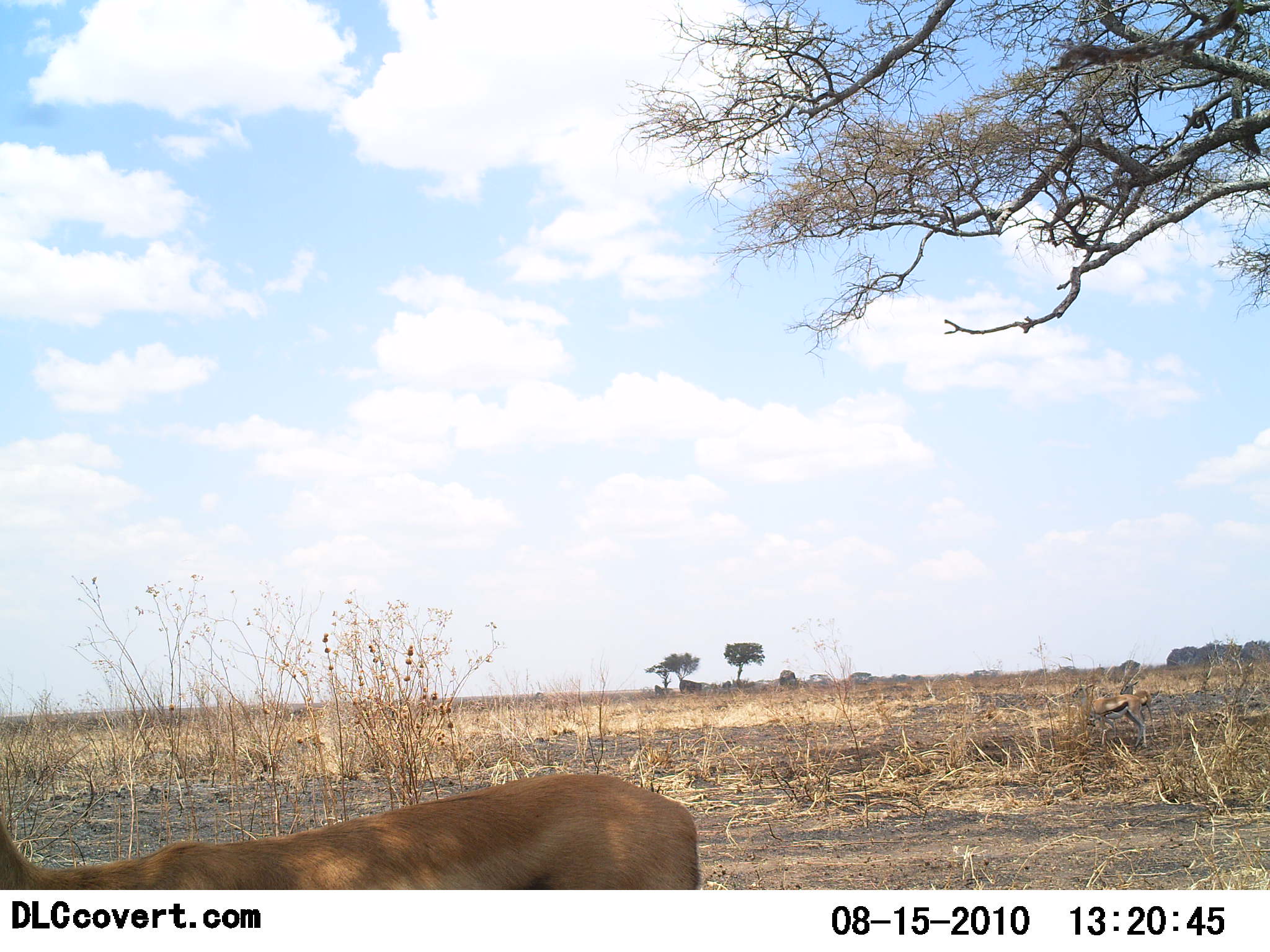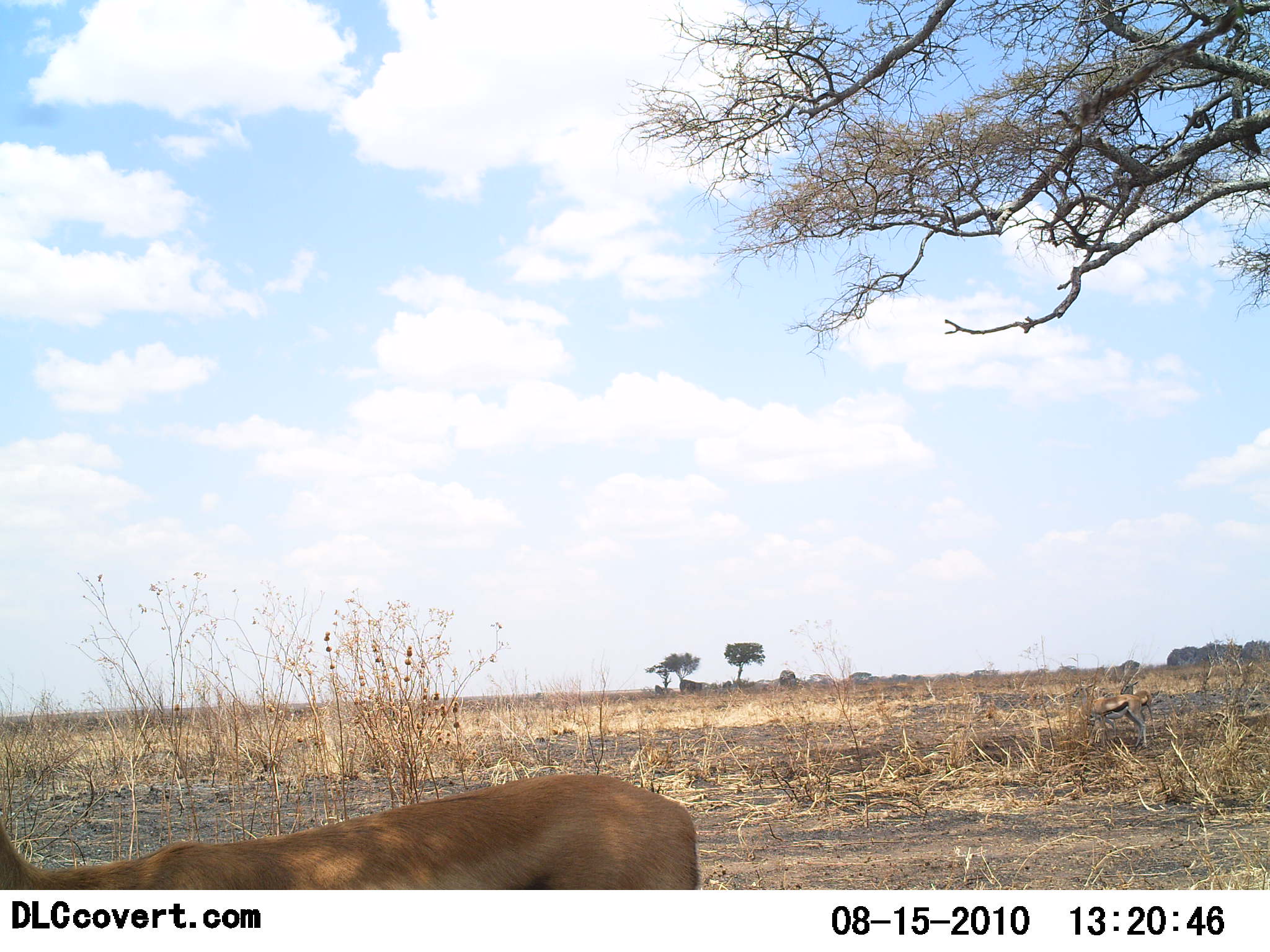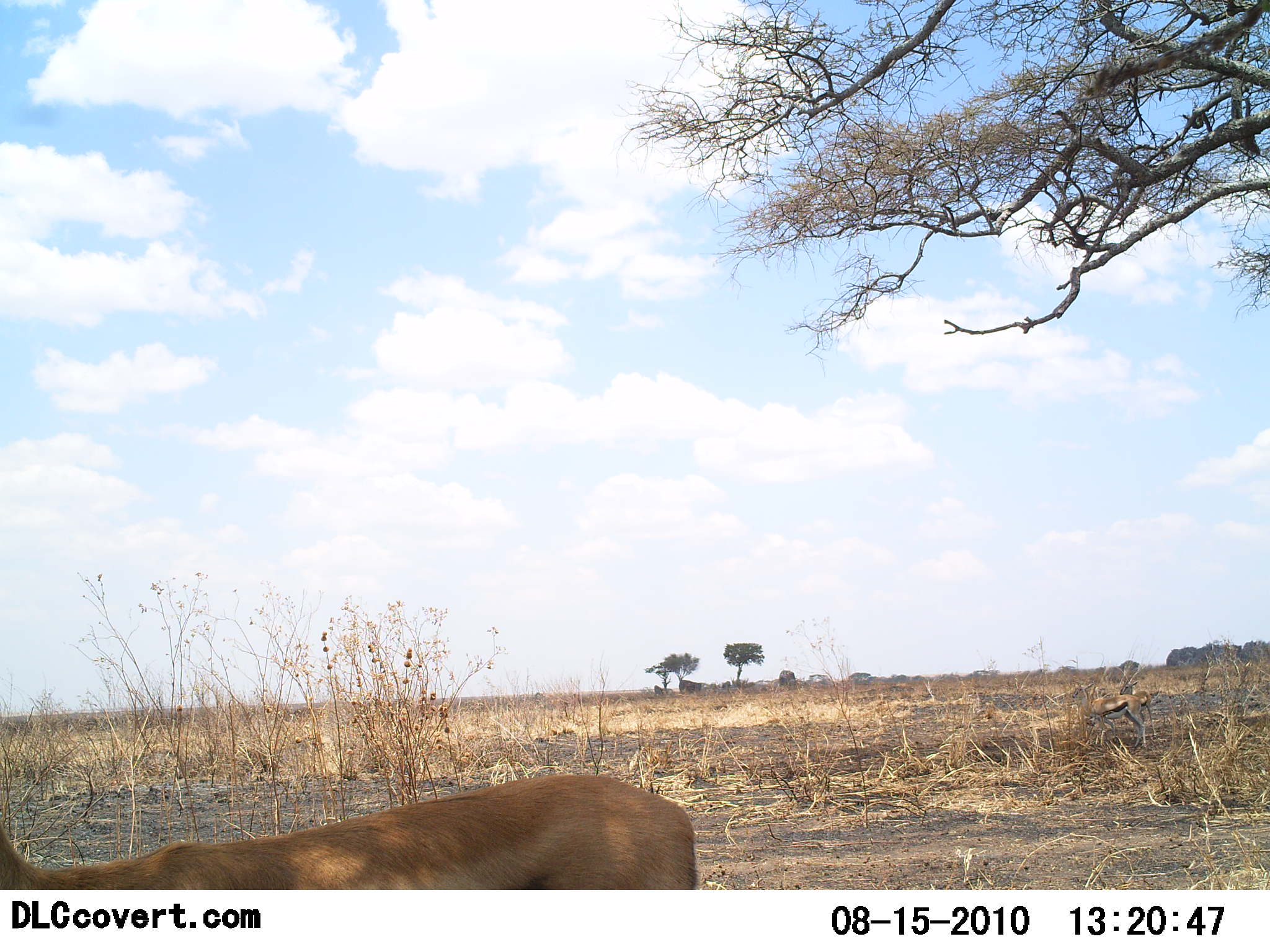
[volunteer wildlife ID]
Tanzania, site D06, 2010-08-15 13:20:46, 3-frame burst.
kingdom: Animalia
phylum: Chordata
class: Mammalia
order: Artiodactyla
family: Bovidae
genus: Eudorcas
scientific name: Eudorcas thomsonii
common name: thomson's gazelle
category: gazellethomsons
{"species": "gazellethomsons (thomson's gazelle) (Eudorcas thomsonii)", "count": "1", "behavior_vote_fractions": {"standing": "92%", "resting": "0%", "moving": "0%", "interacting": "0%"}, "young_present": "0%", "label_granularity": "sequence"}